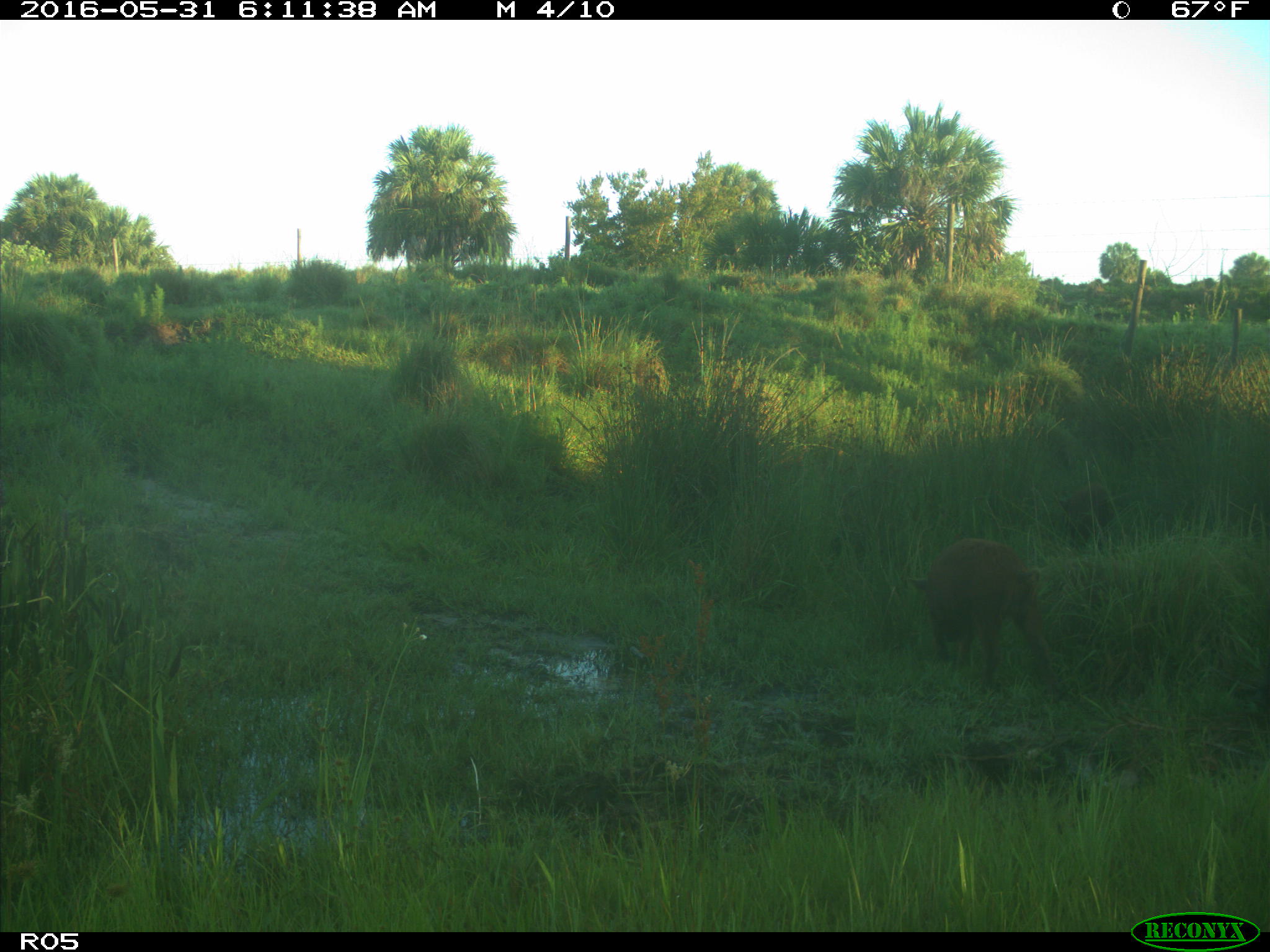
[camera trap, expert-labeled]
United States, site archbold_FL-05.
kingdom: Animalia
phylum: Chordata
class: Mammalia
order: Artiodactyla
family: Suidae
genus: Sus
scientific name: Sus scrofa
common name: wild boar